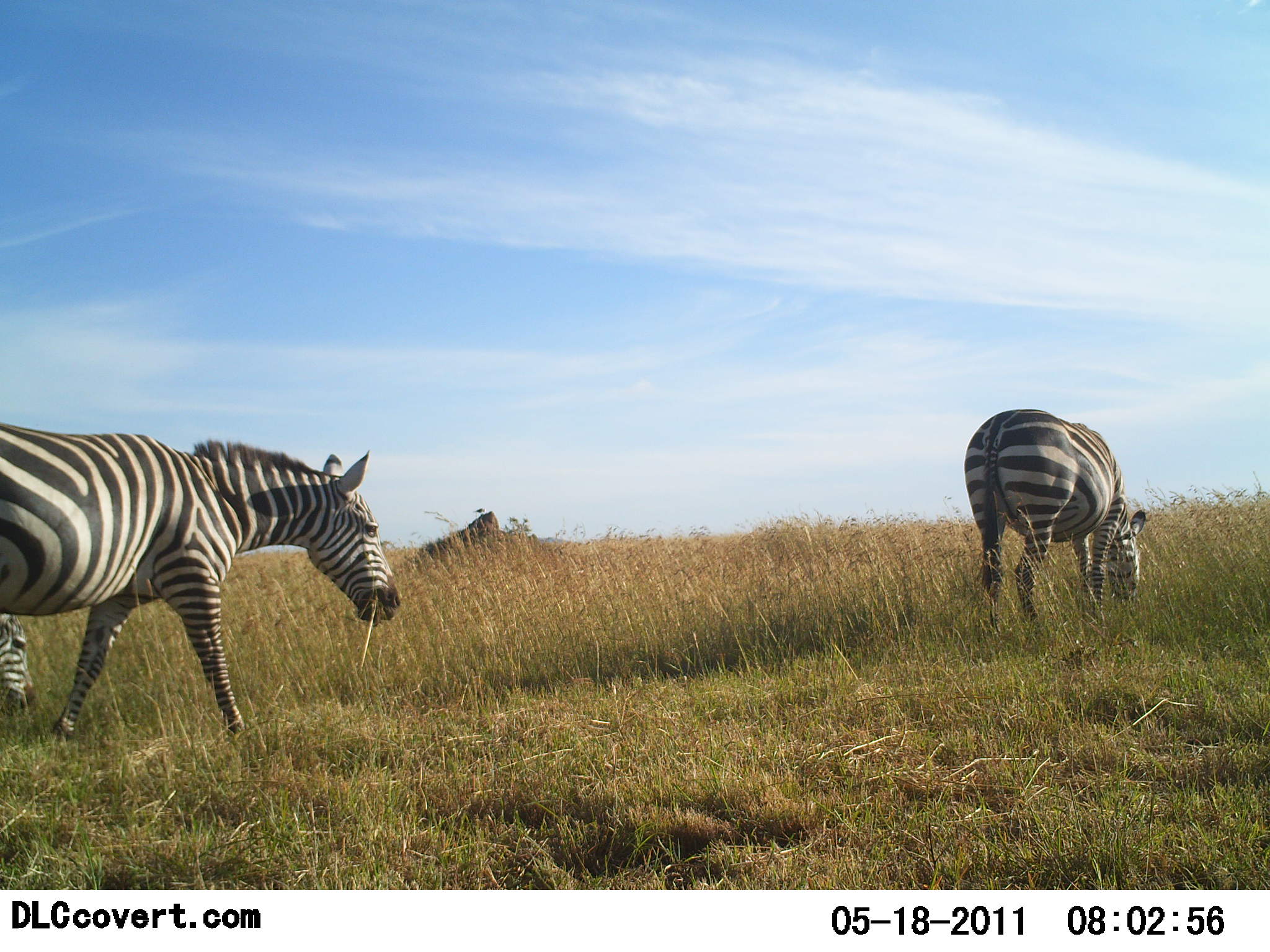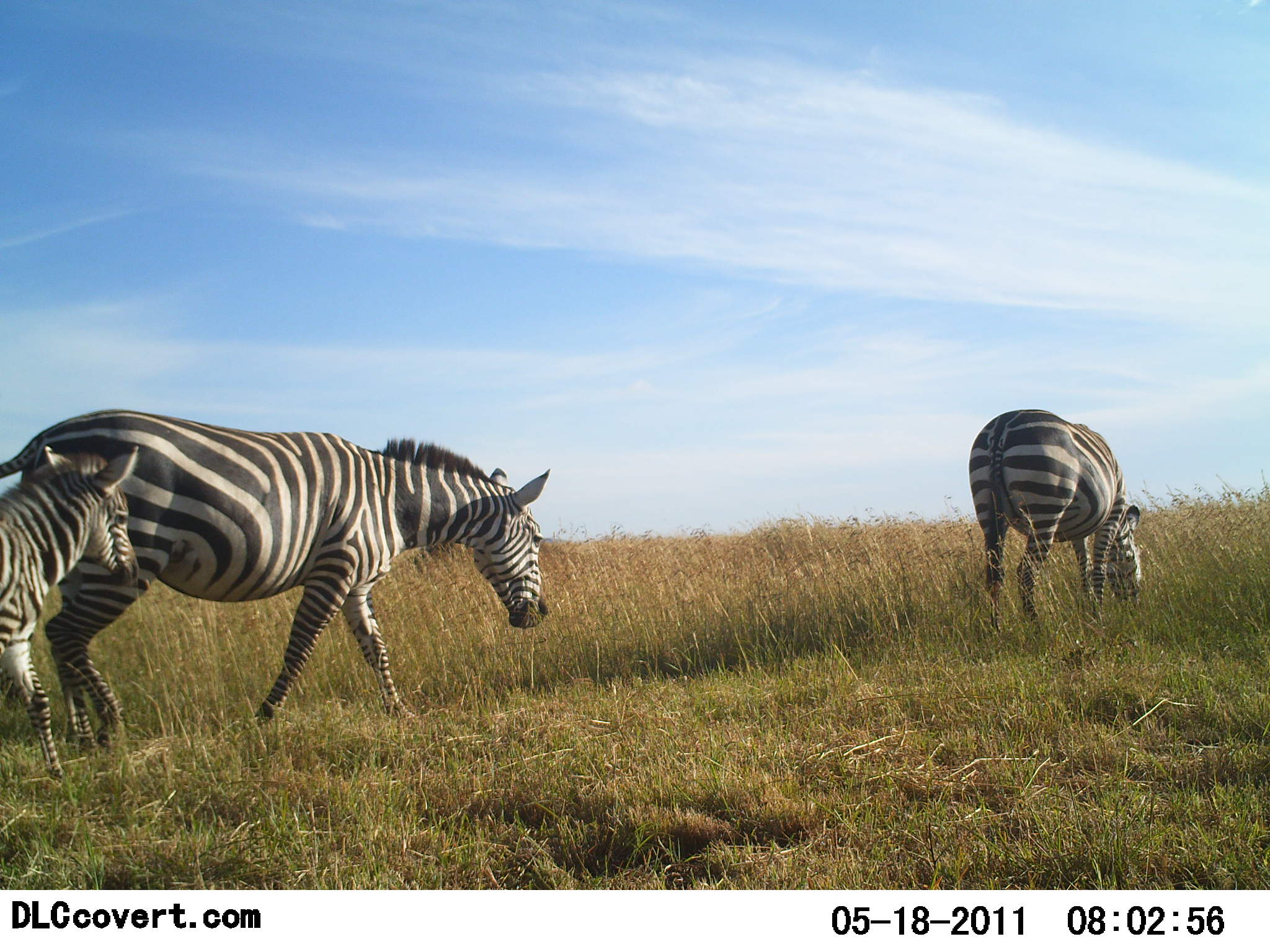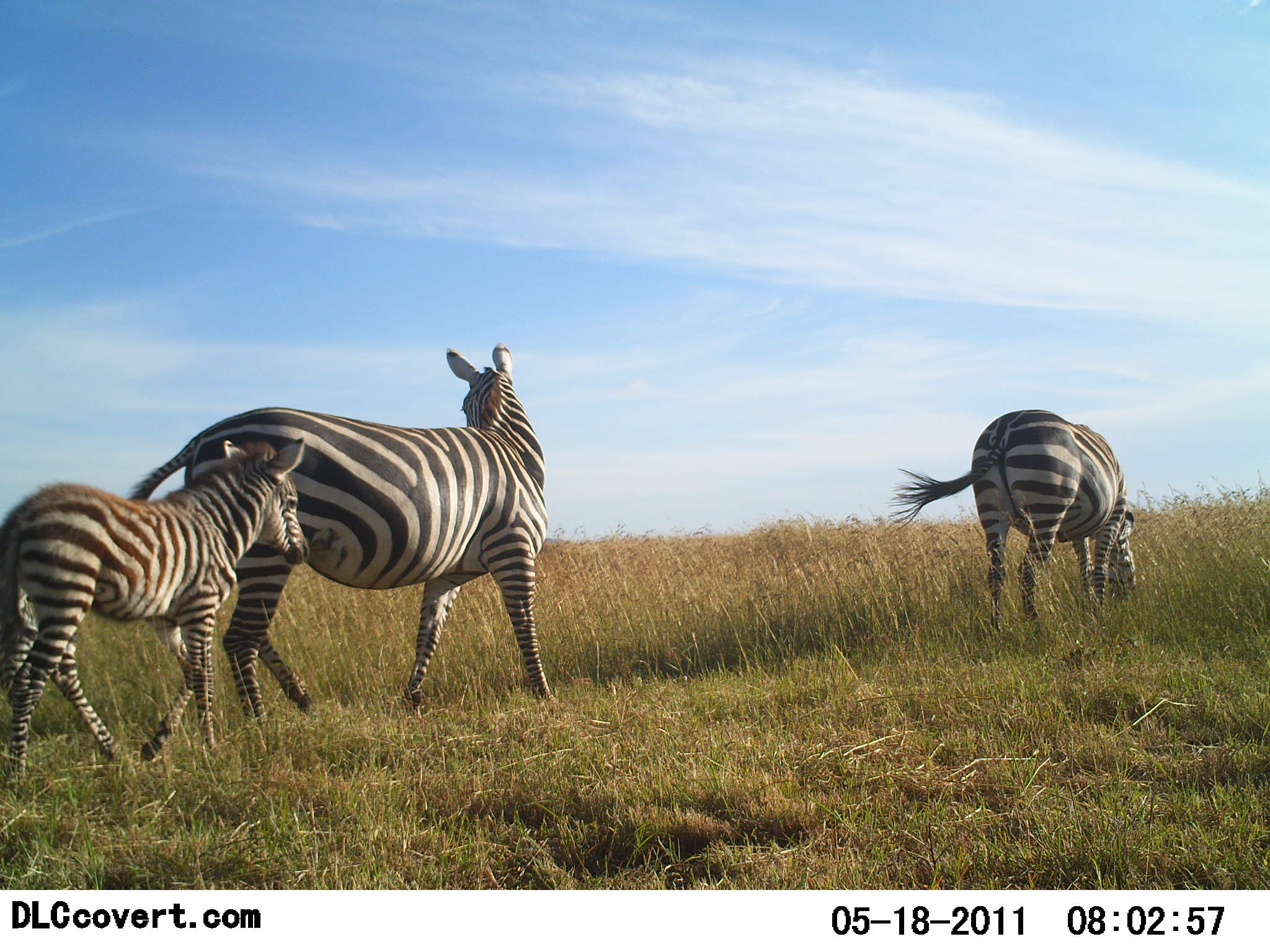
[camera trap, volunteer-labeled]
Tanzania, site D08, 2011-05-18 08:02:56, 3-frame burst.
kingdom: Animalia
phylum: Chordata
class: Mammalia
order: Perissodactyla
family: Equidae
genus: Equus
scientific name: Equus quagga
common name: plains zebra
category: zebra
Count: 3.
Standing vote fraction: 0%.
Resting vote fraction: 0%.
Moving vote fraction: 100%.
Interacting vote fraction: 0%.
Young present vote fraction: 75%.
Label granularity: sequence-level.